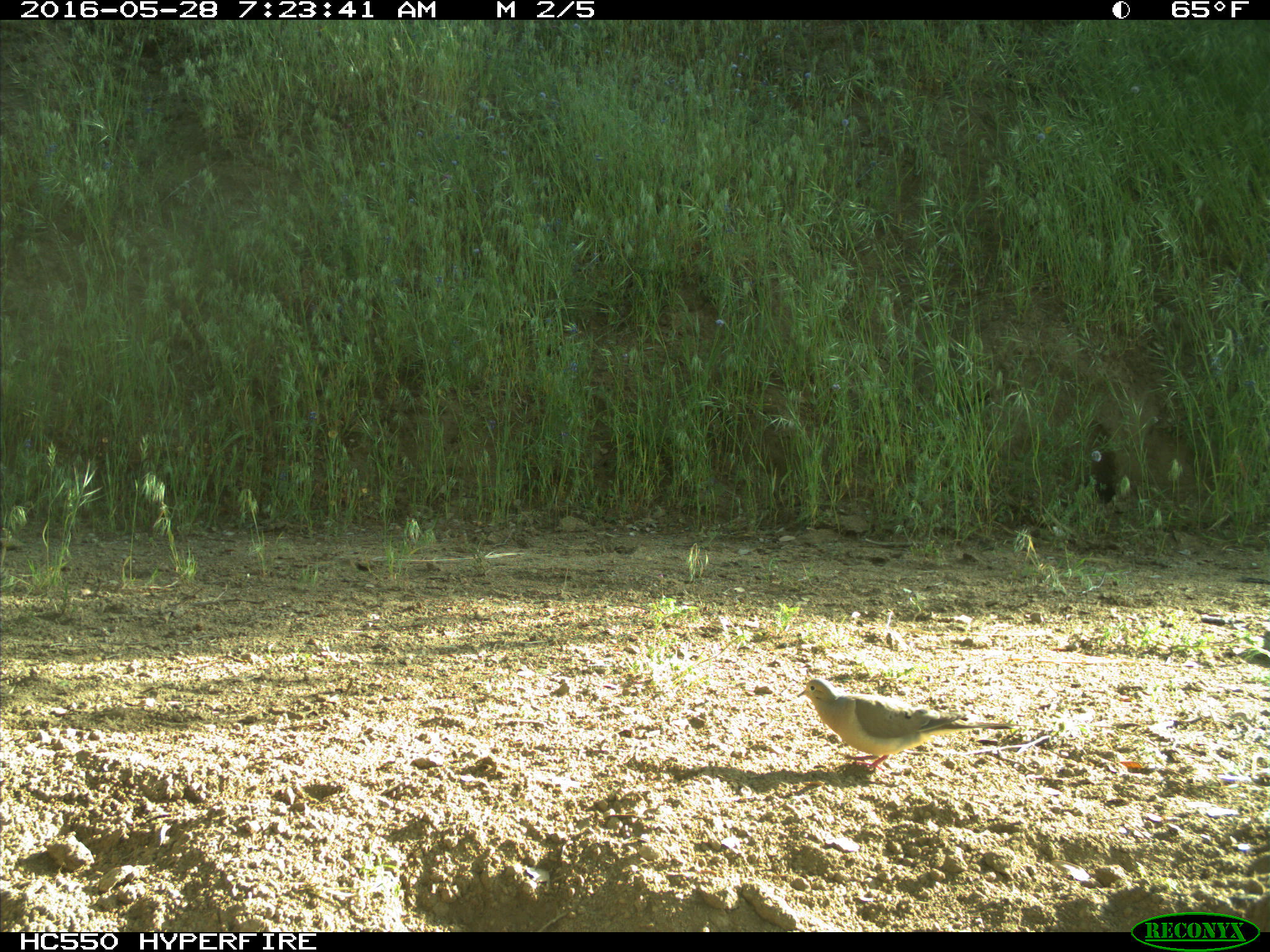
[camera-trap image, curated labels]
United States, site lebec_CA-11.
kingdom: Animalia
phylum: Chordata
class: Aves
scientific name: Aves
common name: birds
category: unidentified bird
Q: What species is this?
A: Unidentified bird (birds) (Aves).